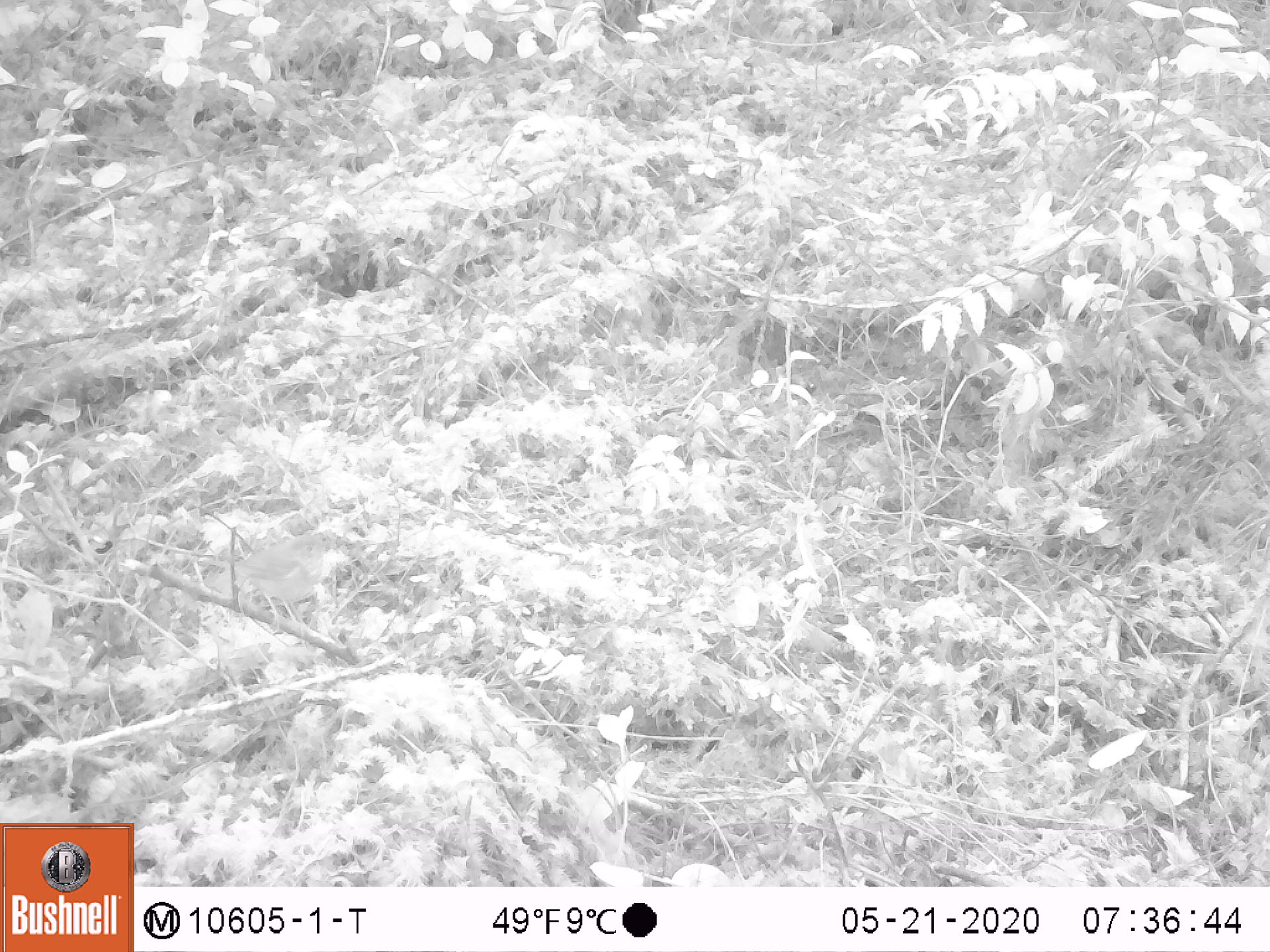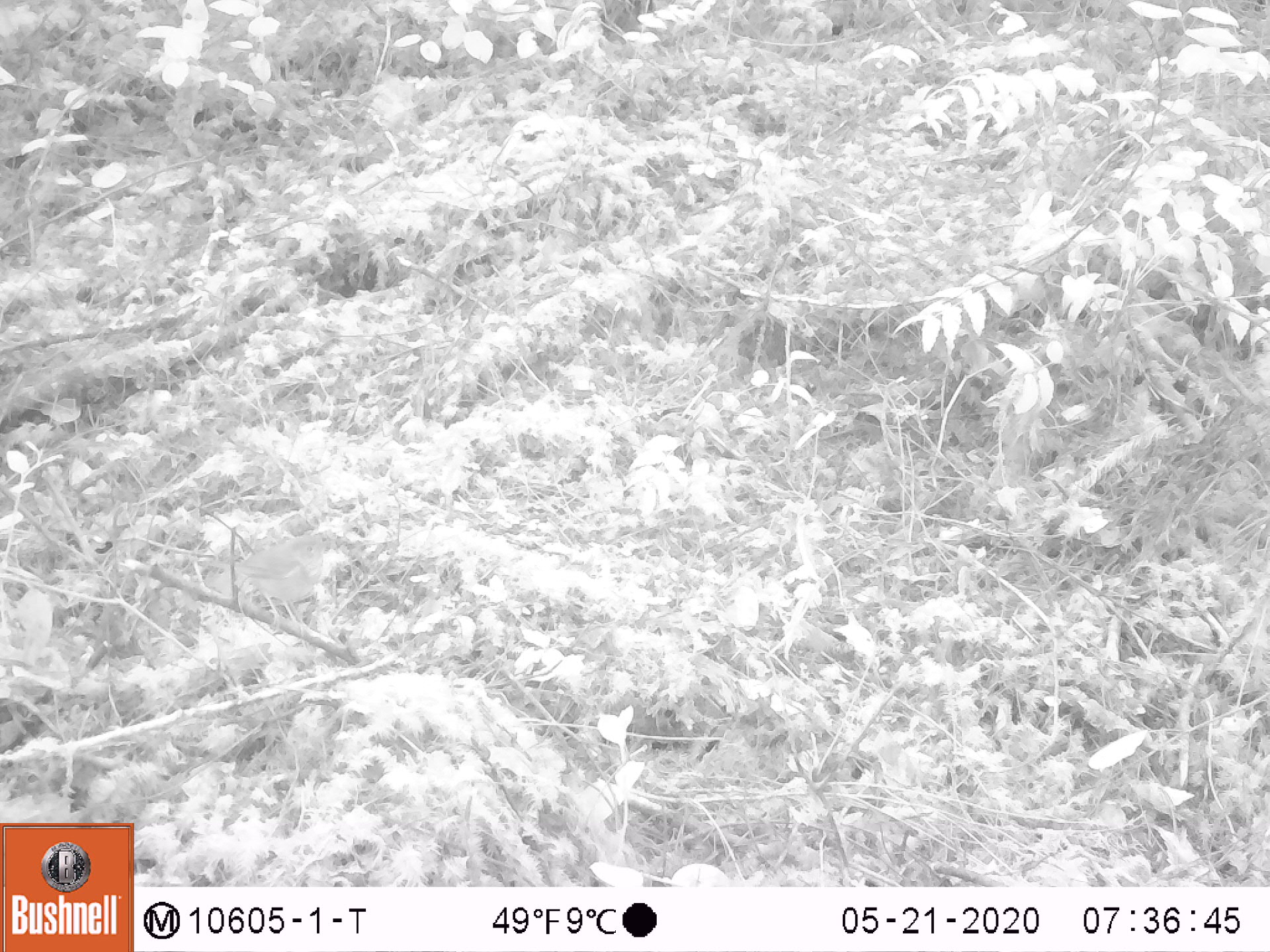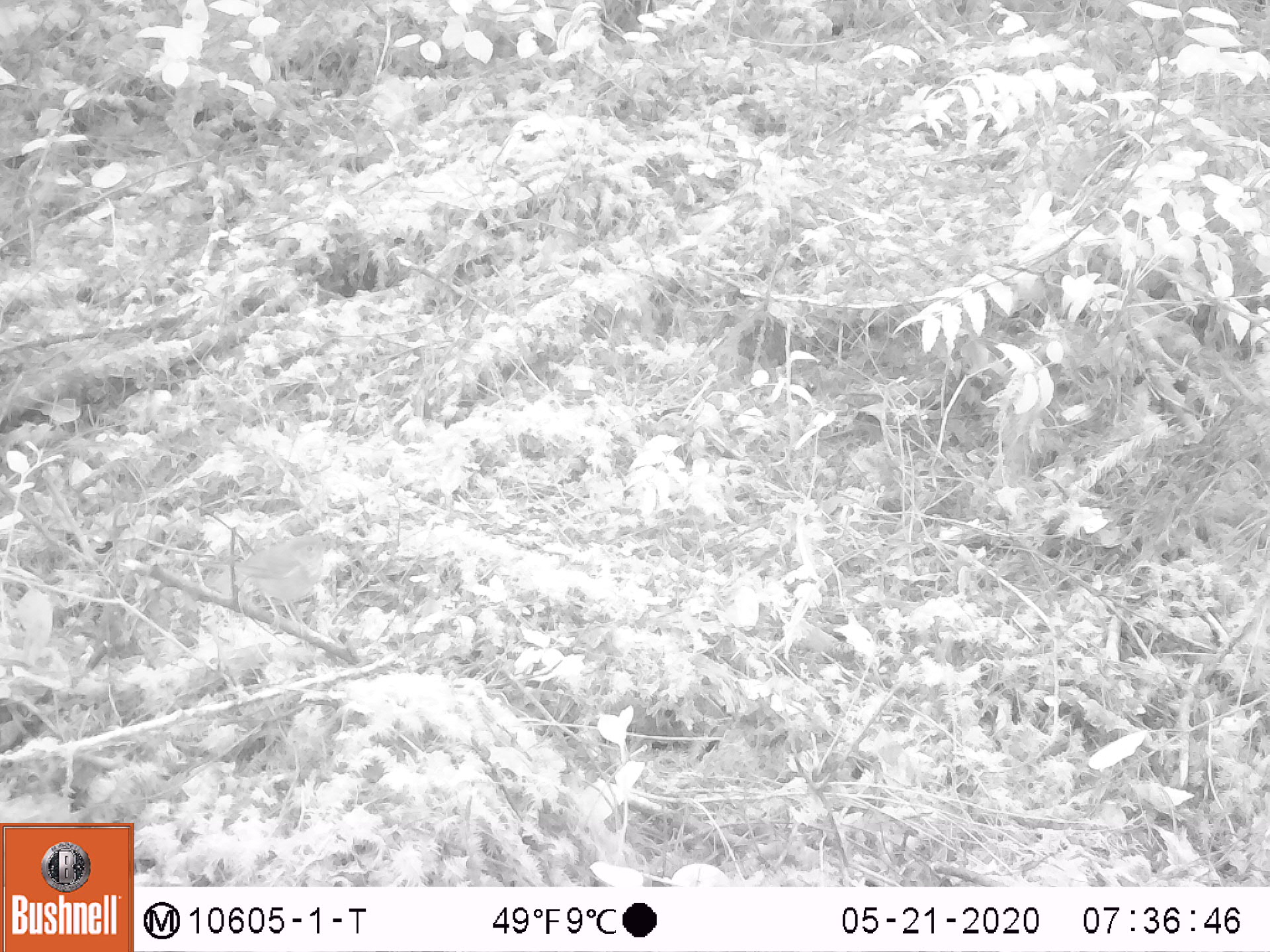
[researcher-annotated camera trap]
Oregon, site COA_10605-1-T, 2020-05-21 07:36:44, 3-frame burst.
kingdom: Animalia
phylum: Chordata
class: Aves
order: Passeriformes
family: Turdidae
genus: Catharus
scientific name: Catharus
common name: brown thrushes and nightingale-thrushes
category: catharus species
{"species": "catharus species (brown thrushes and nightingale-thrushes) (Catharus)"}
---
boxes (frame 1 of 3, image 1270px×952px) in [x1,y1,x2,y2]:
catharus species: [200,529,332,623]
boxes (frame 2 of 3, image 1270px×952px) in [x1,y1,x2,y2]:
catharus species: [195,525,335,631]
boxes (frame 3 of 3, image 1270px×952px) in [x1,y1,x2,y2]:
catharus species: [196,527,332,637]